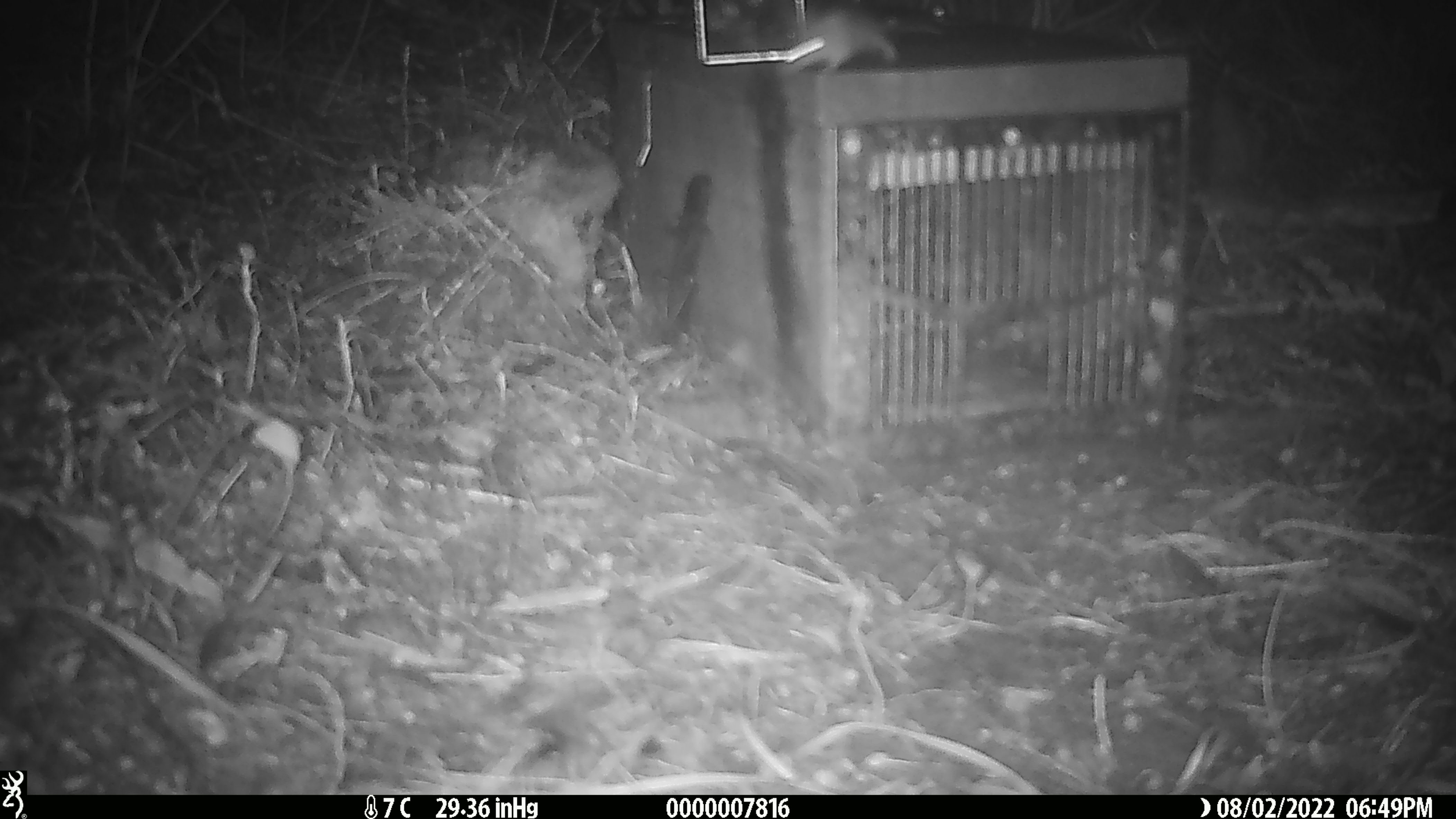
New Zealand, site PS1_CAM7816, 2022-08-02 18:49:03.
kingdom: Animalia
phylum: Chordata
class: Mammalia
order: Rodentia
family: Muridae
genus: Mus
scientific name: Mus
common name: mouse